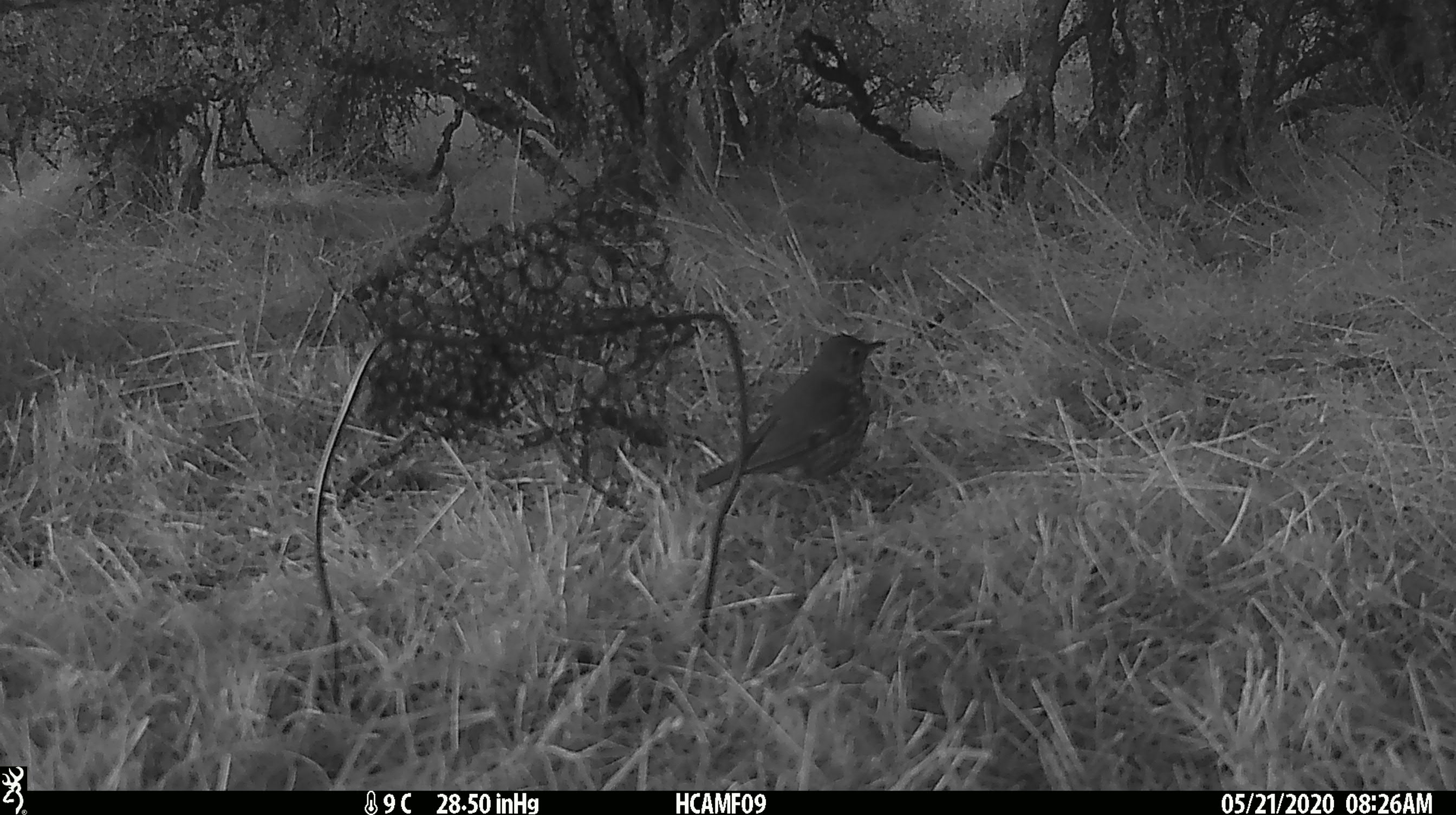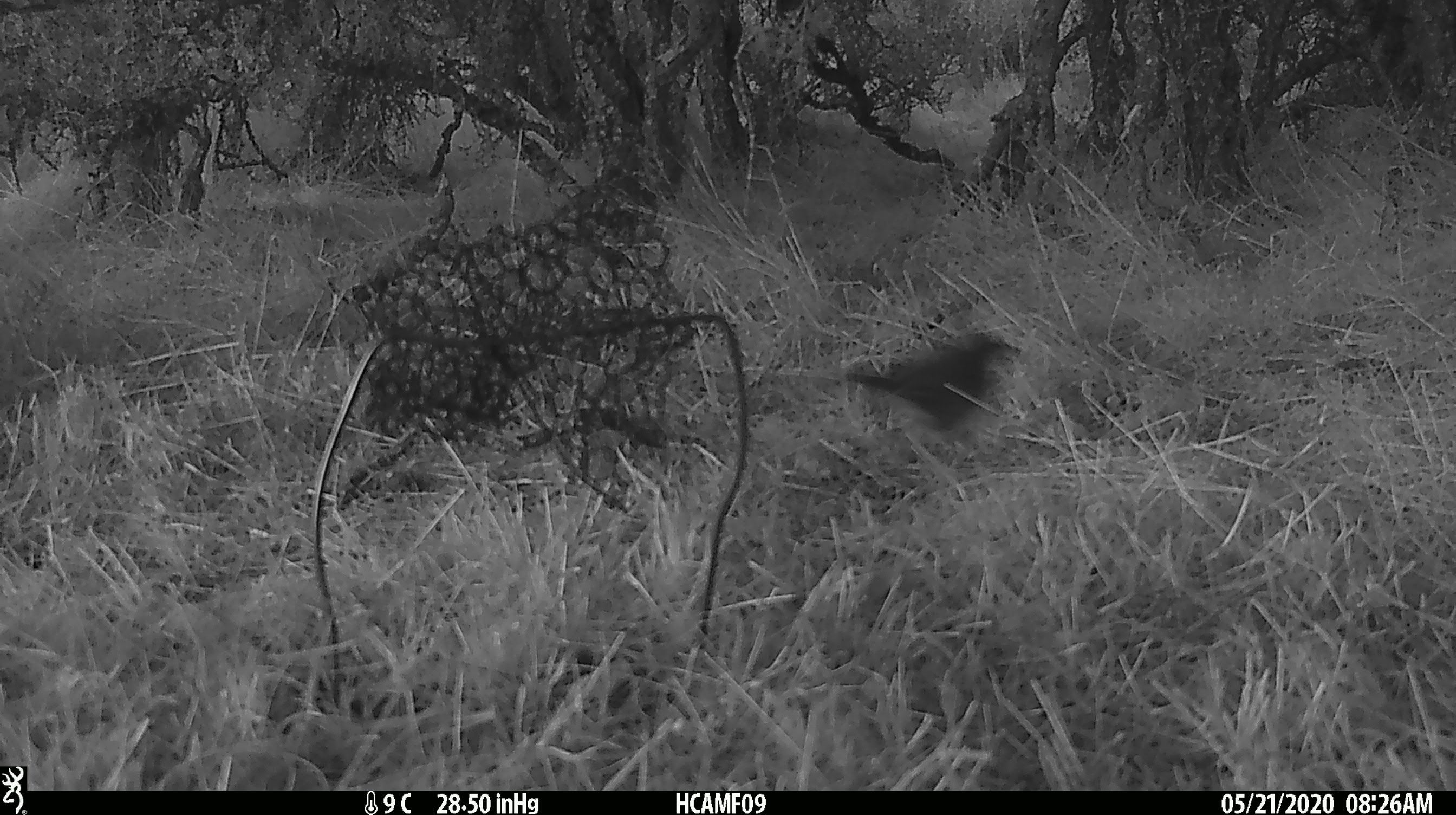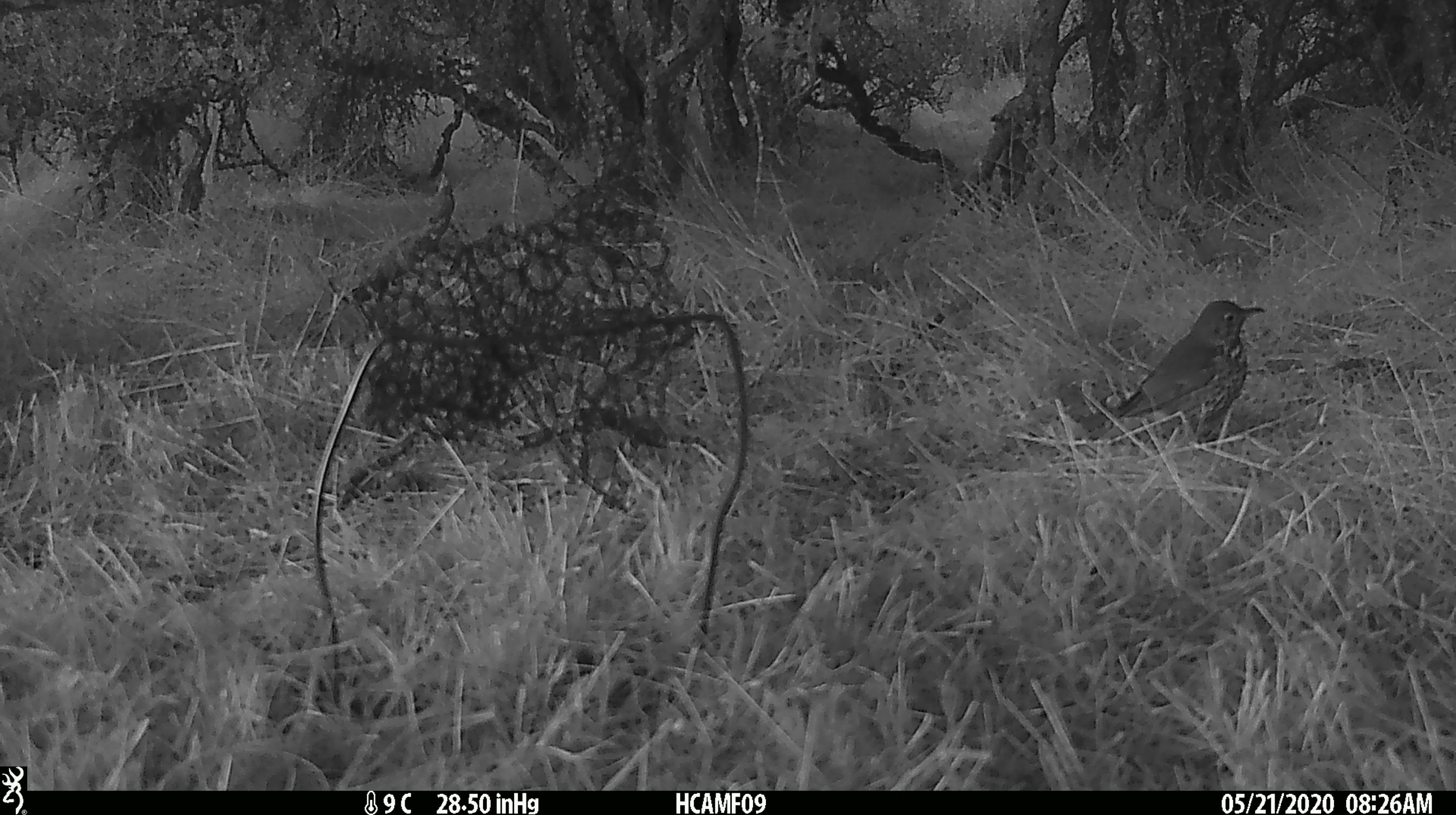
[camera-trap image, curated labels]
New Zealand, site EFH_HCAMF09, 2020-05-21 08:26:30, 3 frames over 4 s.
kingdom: Animalia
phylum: Chordata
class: Aves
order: Passeriformes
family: Turdidae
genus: Turdus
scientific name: Turdus philomelos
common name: song thrush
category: thrush